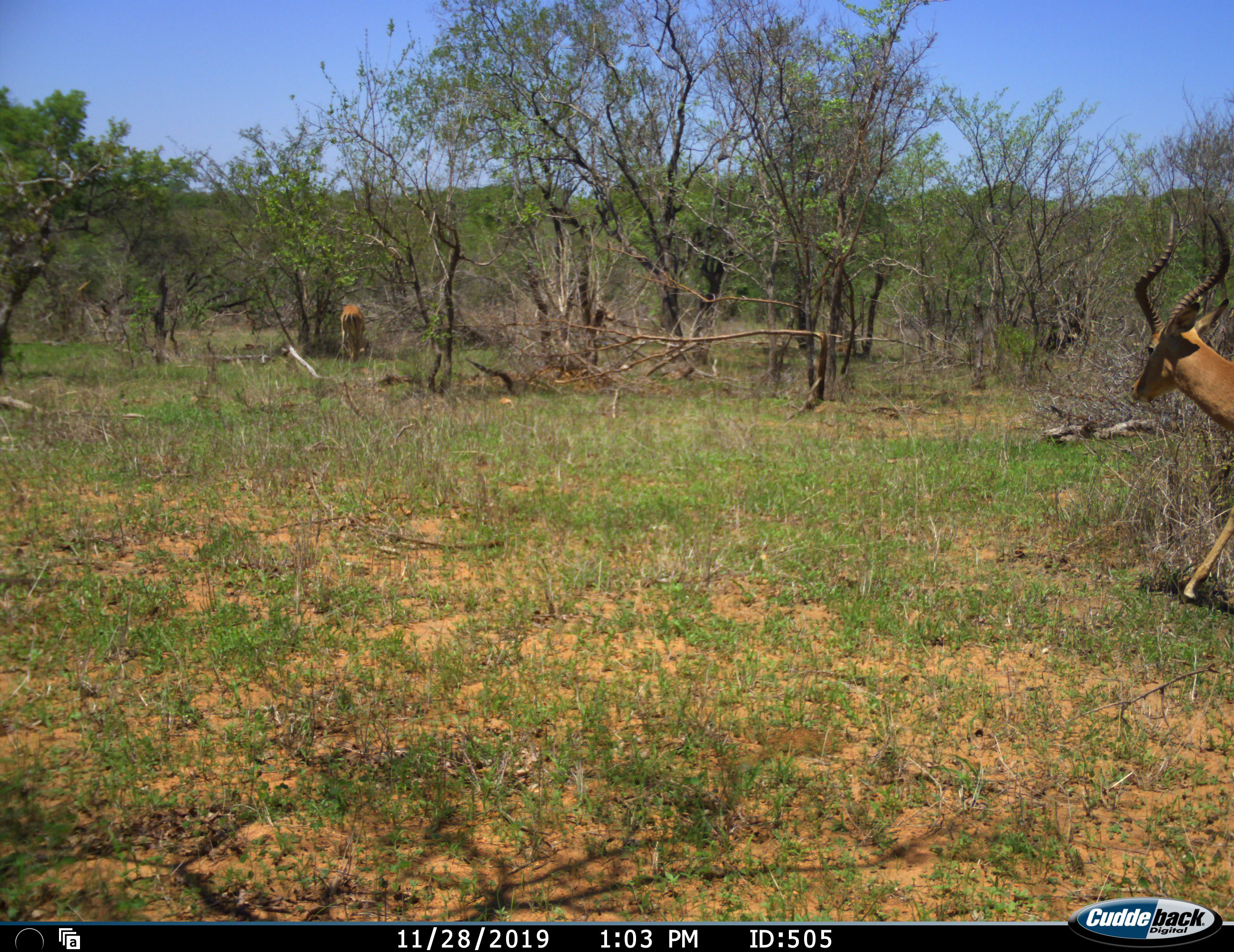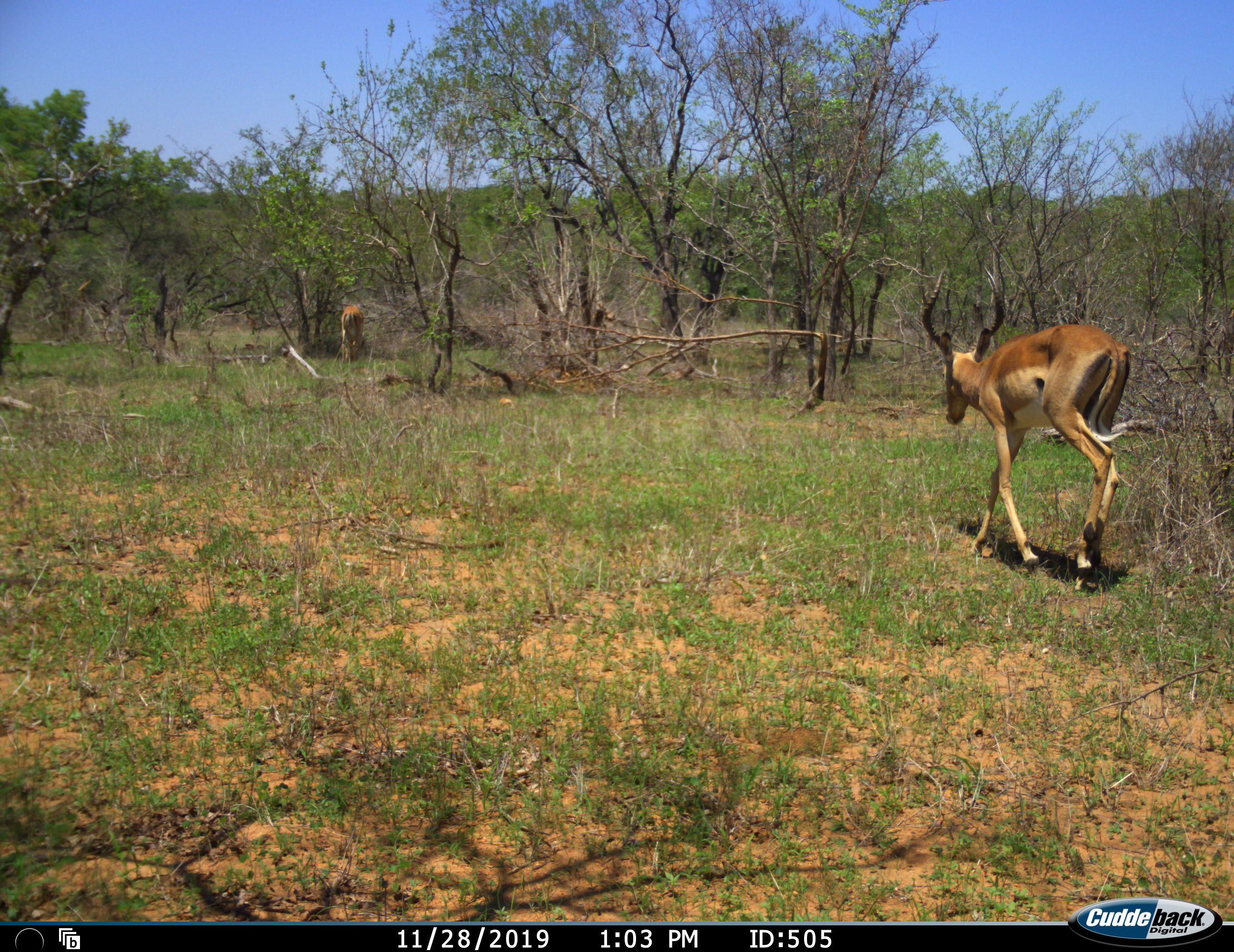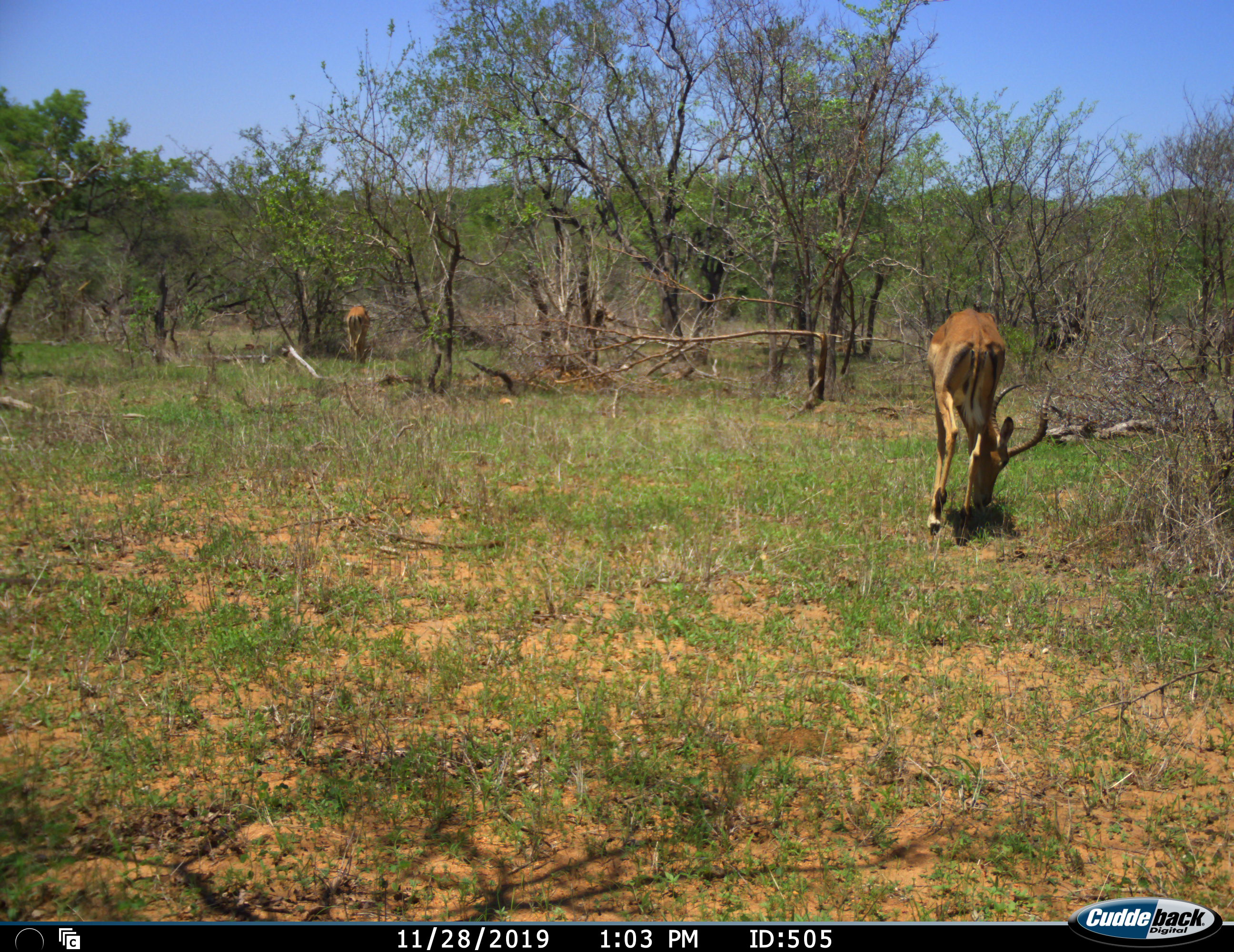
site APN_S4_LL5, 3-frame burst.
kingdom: Animalia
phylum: Chordata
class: Mammalia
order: Artiodactyla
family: Bovidae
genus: Aepyceros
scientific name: Aepyceros melampus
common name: impala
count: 2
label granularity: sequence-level